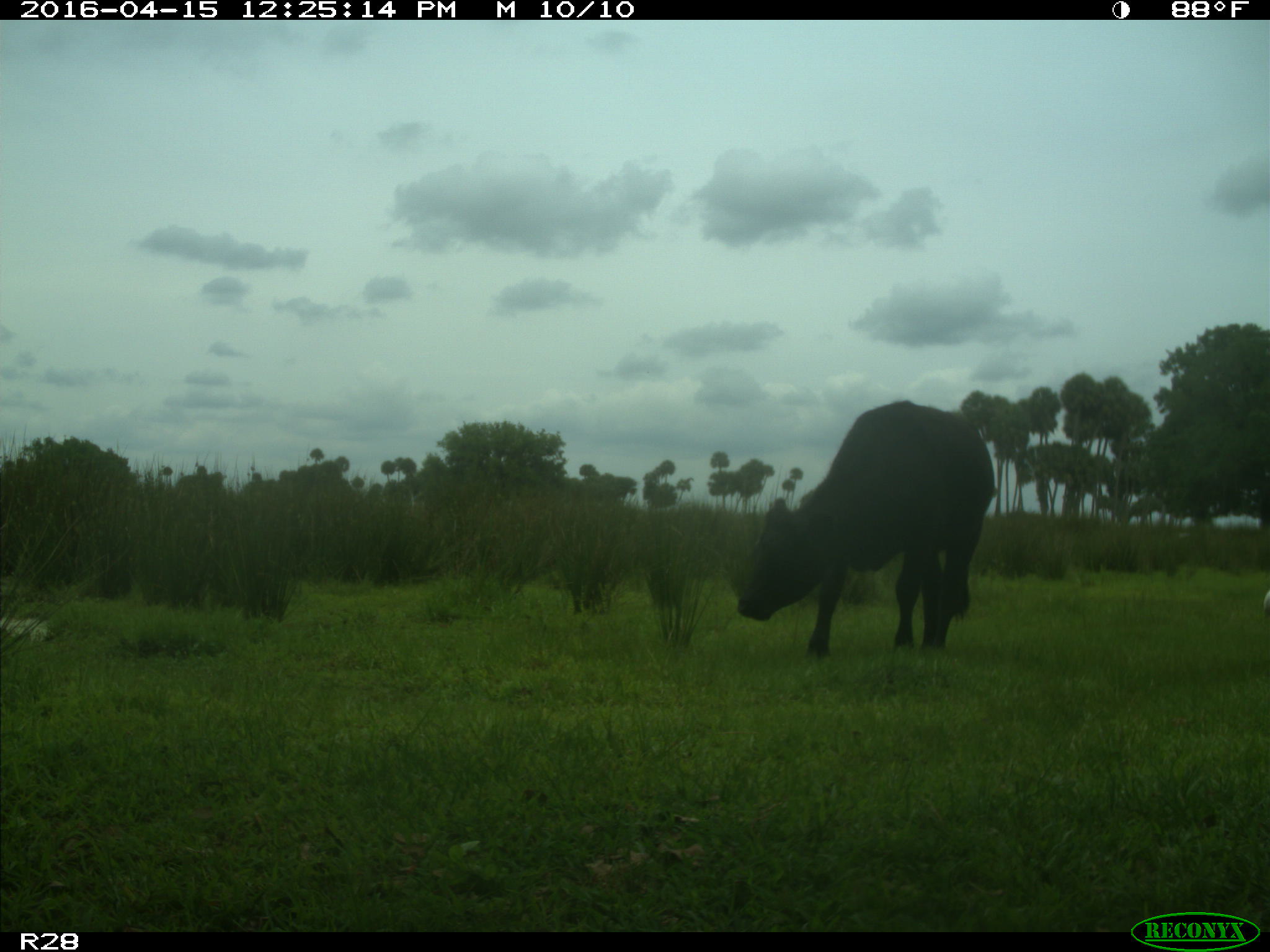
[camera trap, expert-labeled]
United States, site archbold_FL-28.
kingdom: Animalia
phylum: Chordata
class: Mammalia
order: Artiodactyla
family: Bovidae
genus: Bos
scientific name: Bos taurus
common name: domestic cow